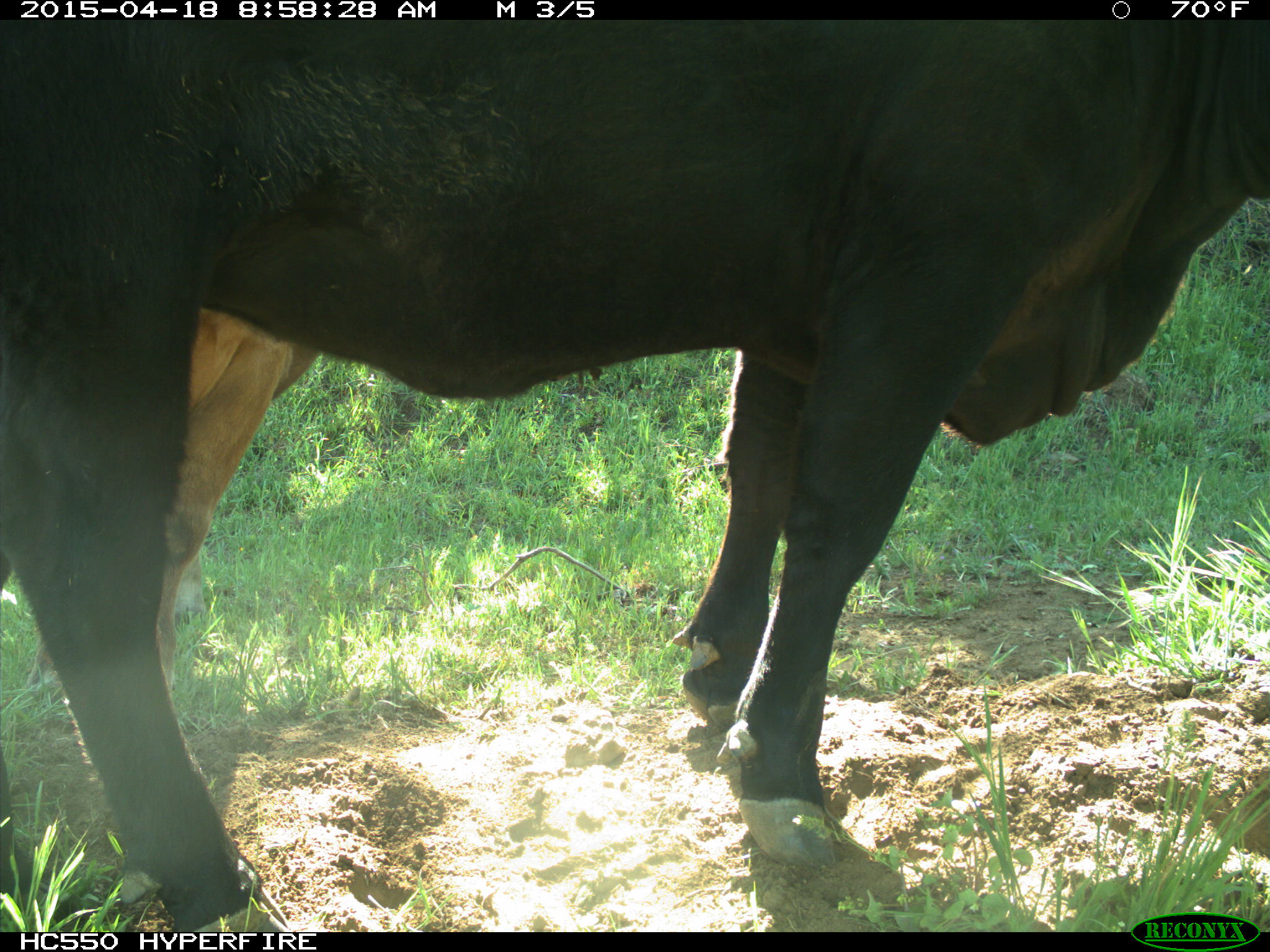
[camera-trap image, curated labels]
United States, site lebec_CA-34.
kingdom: Animalia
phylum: Chordata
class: Mammalia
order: Artiodactyla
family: Bovidae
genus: Bos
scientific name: Bos taurus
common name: domestic cow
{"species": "Bos taurus (domestic cow)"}